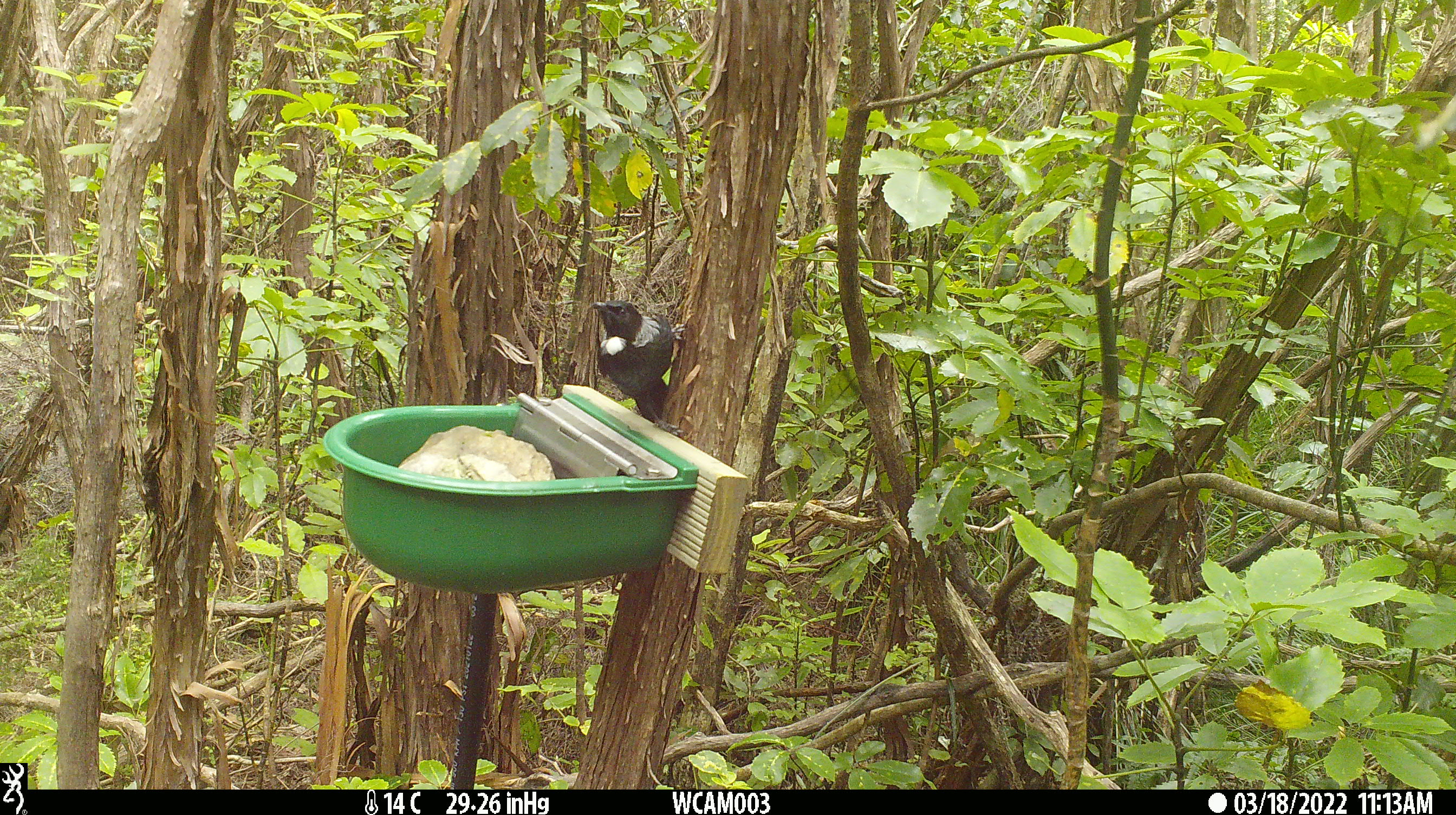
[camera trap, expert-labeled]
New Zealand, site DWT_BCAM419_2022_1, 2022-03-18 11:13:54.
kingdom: Animalia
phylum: Chordata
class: Aves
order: Passeriformes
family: Meliphagidae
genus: Prosthemadera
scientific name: Prosthemadera novaeseelandiae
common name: tui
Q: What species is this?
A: Tui (Prosthemadera novaeseelandiae).